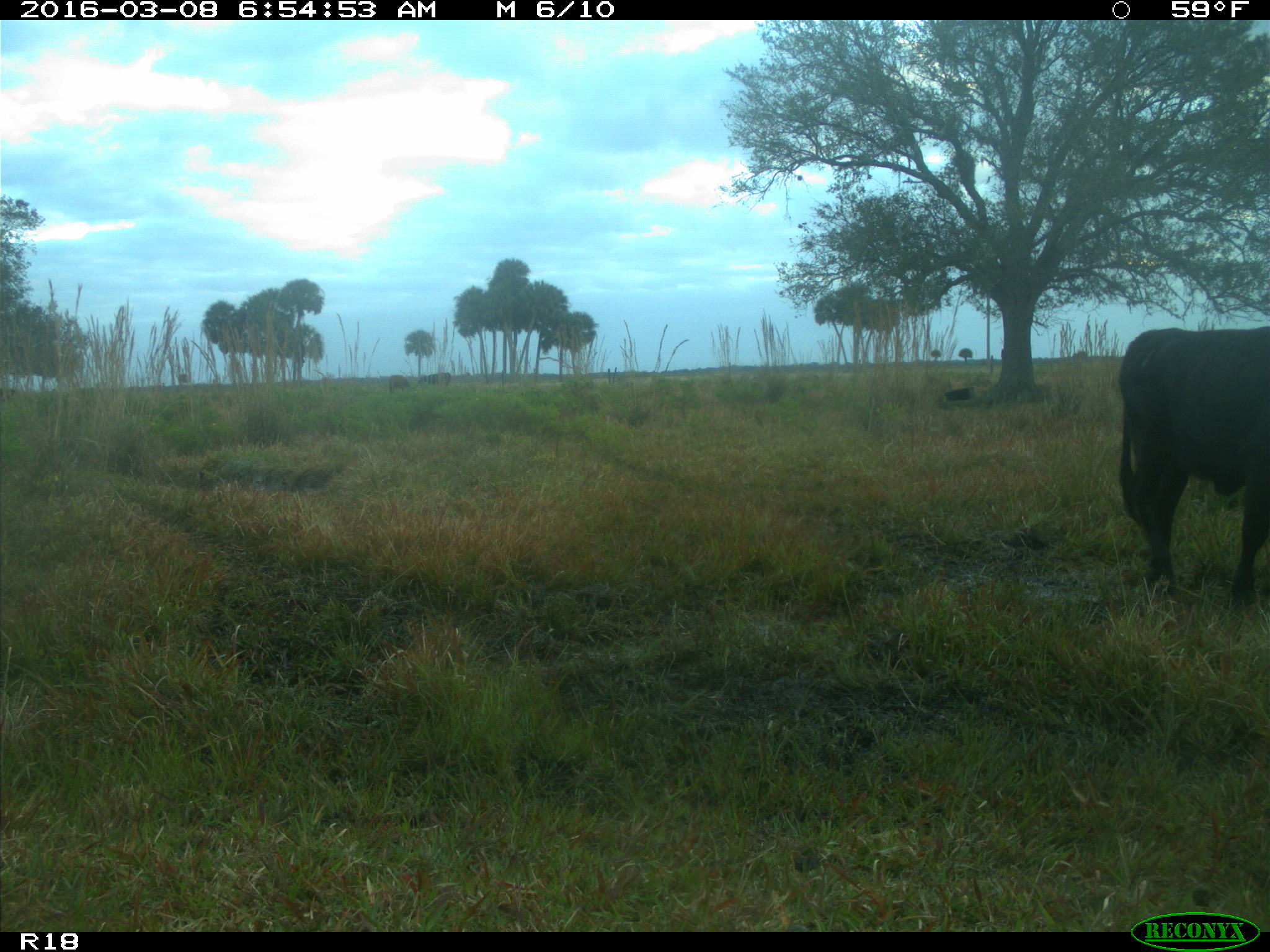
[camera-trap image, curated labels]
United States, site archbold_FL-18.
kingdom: Animalia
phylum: Chordata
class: Mammalia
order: Artiodactyla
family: Bovidae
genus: Bos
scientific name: Bos taurus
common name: domestic cow